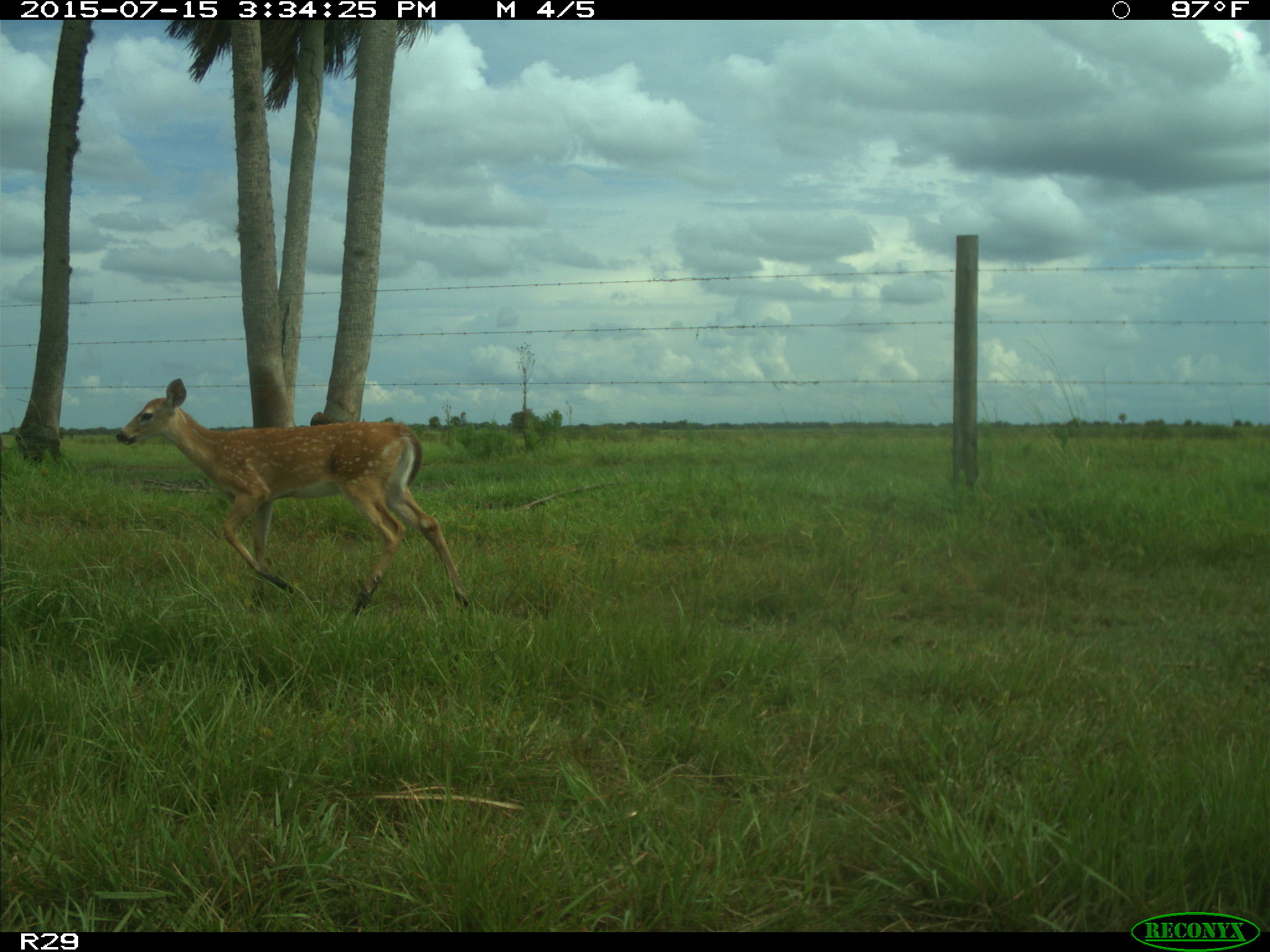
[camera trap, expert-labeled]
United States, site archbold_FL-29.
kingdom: Animalia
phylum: Chordata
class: Mammalia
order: Artiodactyla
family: Cervidae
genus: Odocoileus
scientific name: Odocoileus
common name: deer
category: unidentified deer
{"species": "unidentified deer (deer) (Odocoileus)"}